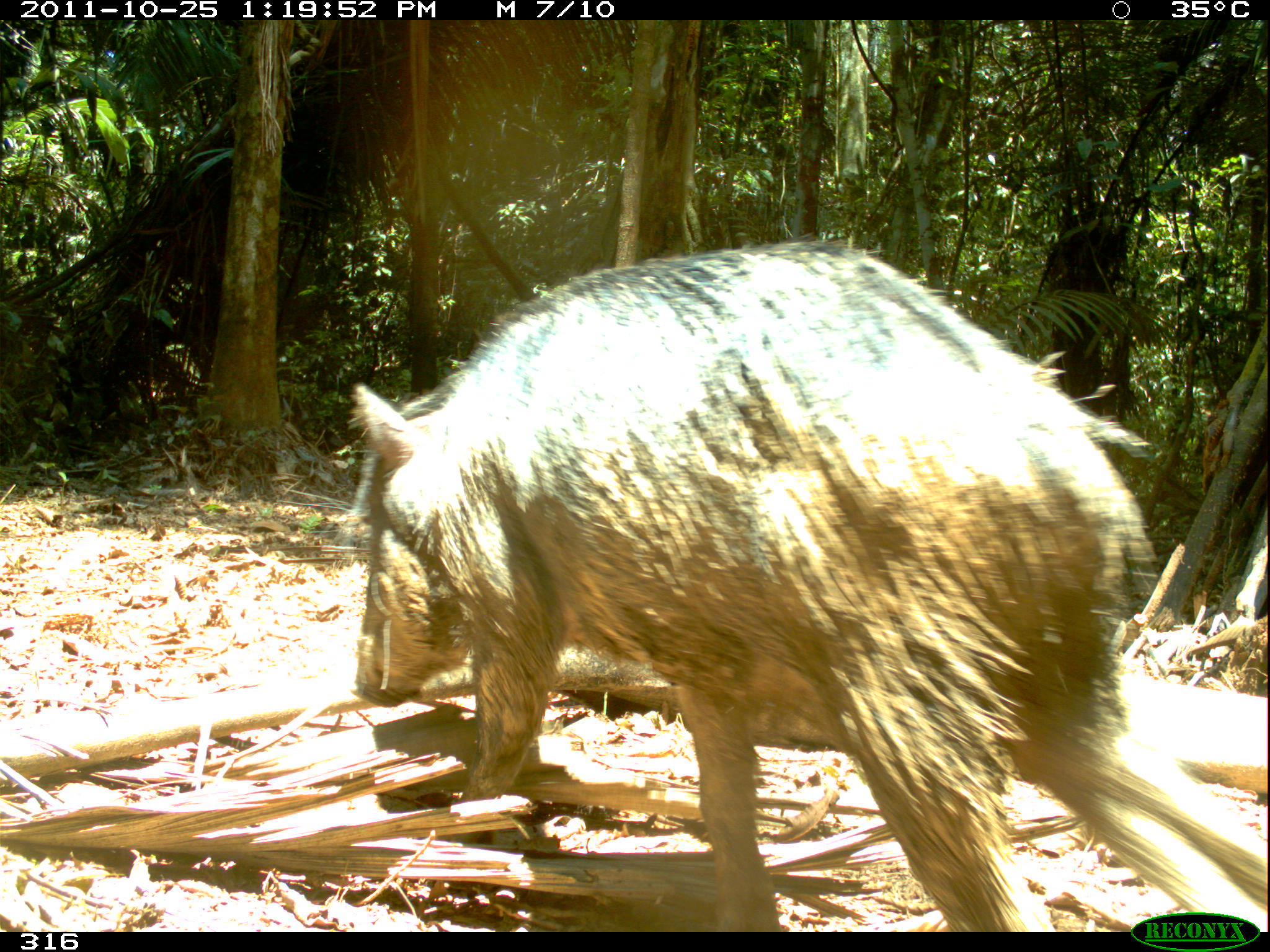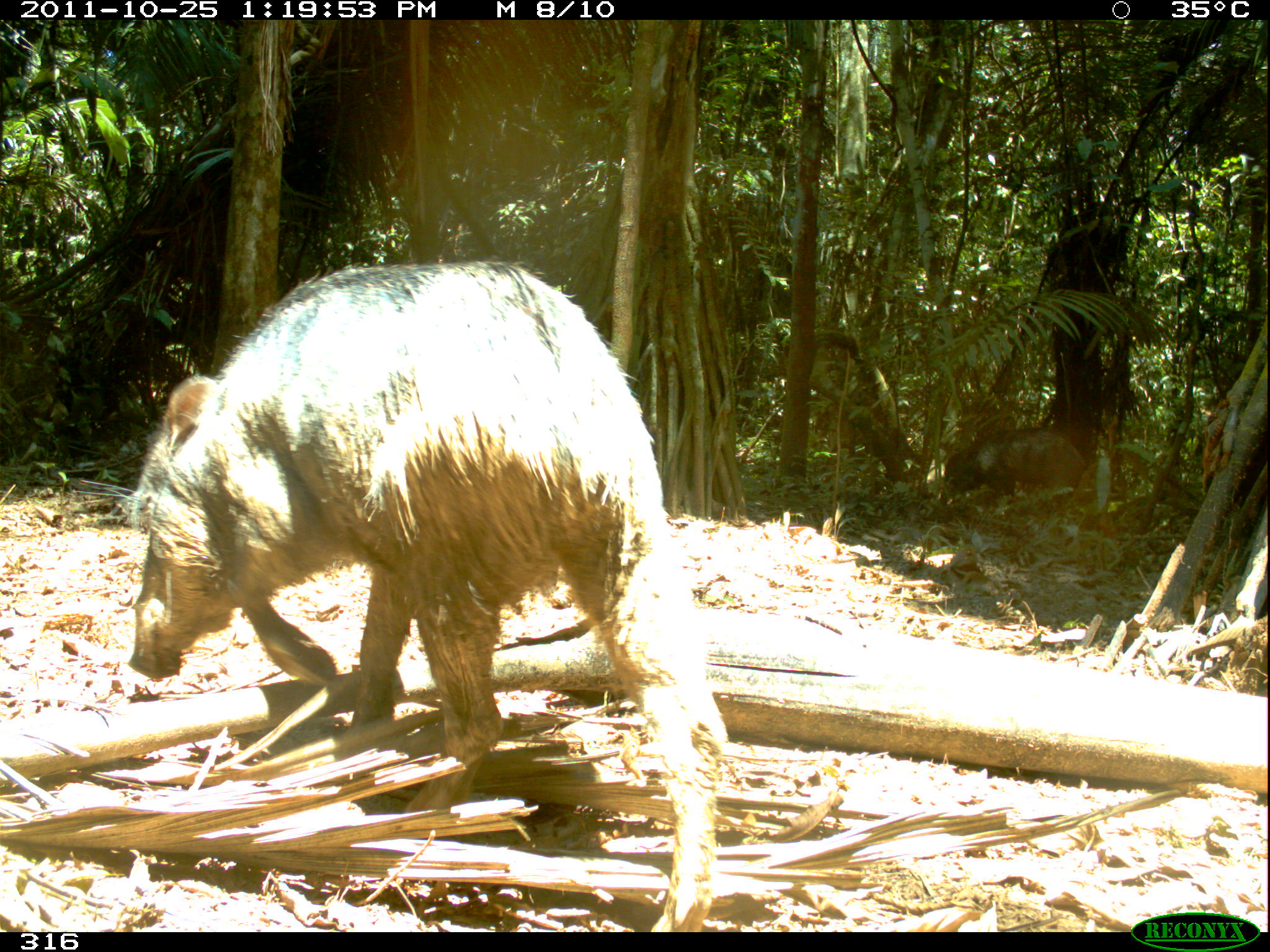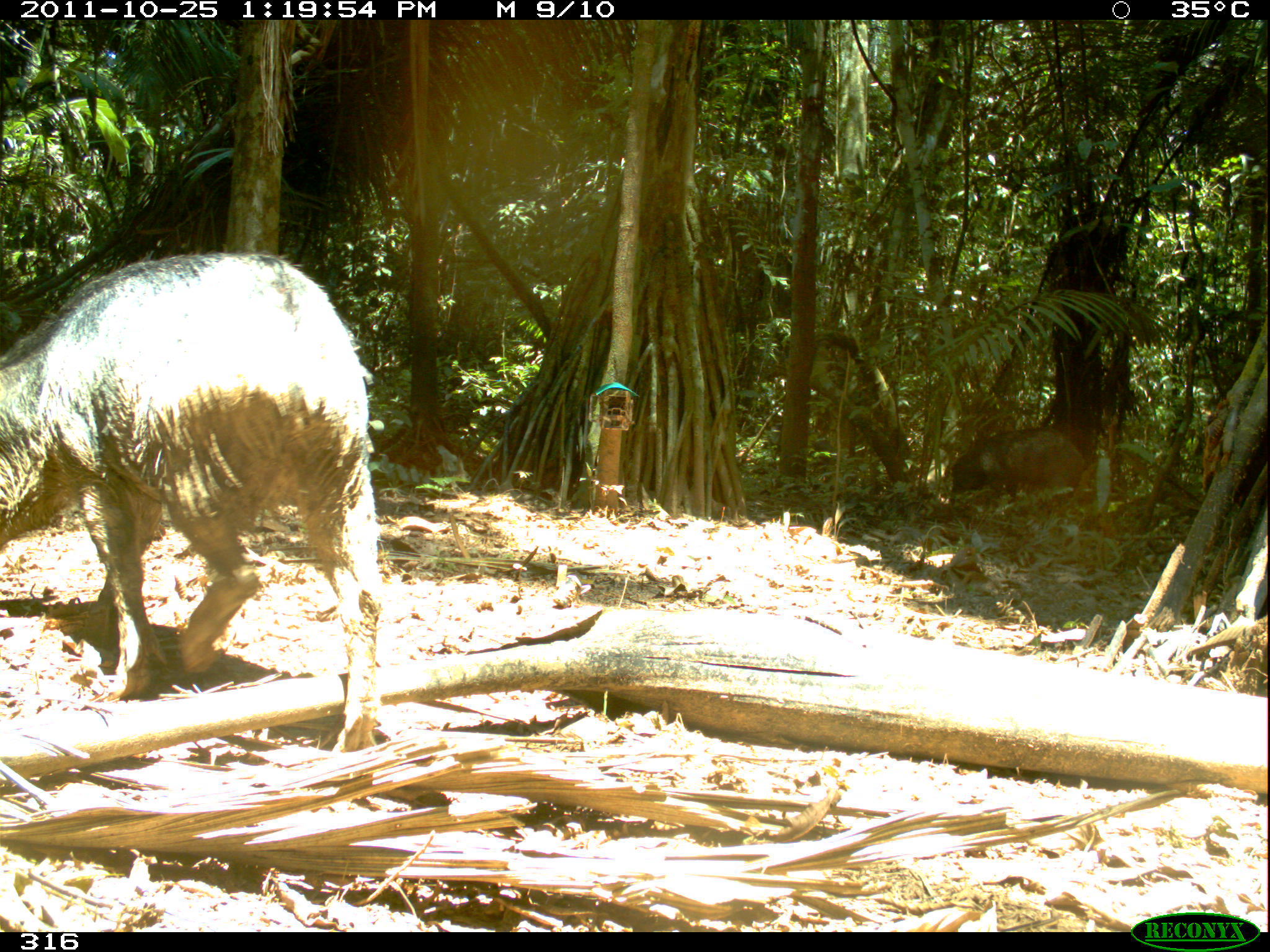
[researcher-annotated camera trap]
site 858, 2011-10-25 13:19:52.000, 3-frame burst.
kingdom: Animalia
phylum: Chordata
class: Mammalia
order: Artiodactyla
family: Tayassuidae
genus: Tayassu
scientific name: Tayassu pecari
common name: white-lipped peccary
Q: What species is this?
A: Tayassu pecari (white-lipped peccary).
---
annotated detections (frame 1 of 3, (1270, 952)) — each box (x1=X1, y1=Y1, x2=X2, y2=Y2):
tayassu pecari: (x1=334, y1=228, x2=1270, y2=931)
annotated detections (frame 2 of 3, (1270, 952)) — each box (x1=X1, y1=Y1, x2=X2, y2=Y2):
tayassu pecari: (x1=126, y1=258, x2=728, y2=932); (x1=941, y1=424, x2=1087, y2=495)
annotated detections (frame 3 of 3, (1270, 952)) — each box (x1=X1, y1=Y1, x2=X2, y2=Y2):
tayassu pecari: (x1=0, y1=249, x2=389, y2=751); (x1=948, y1=425, x2=1085, y2=497)